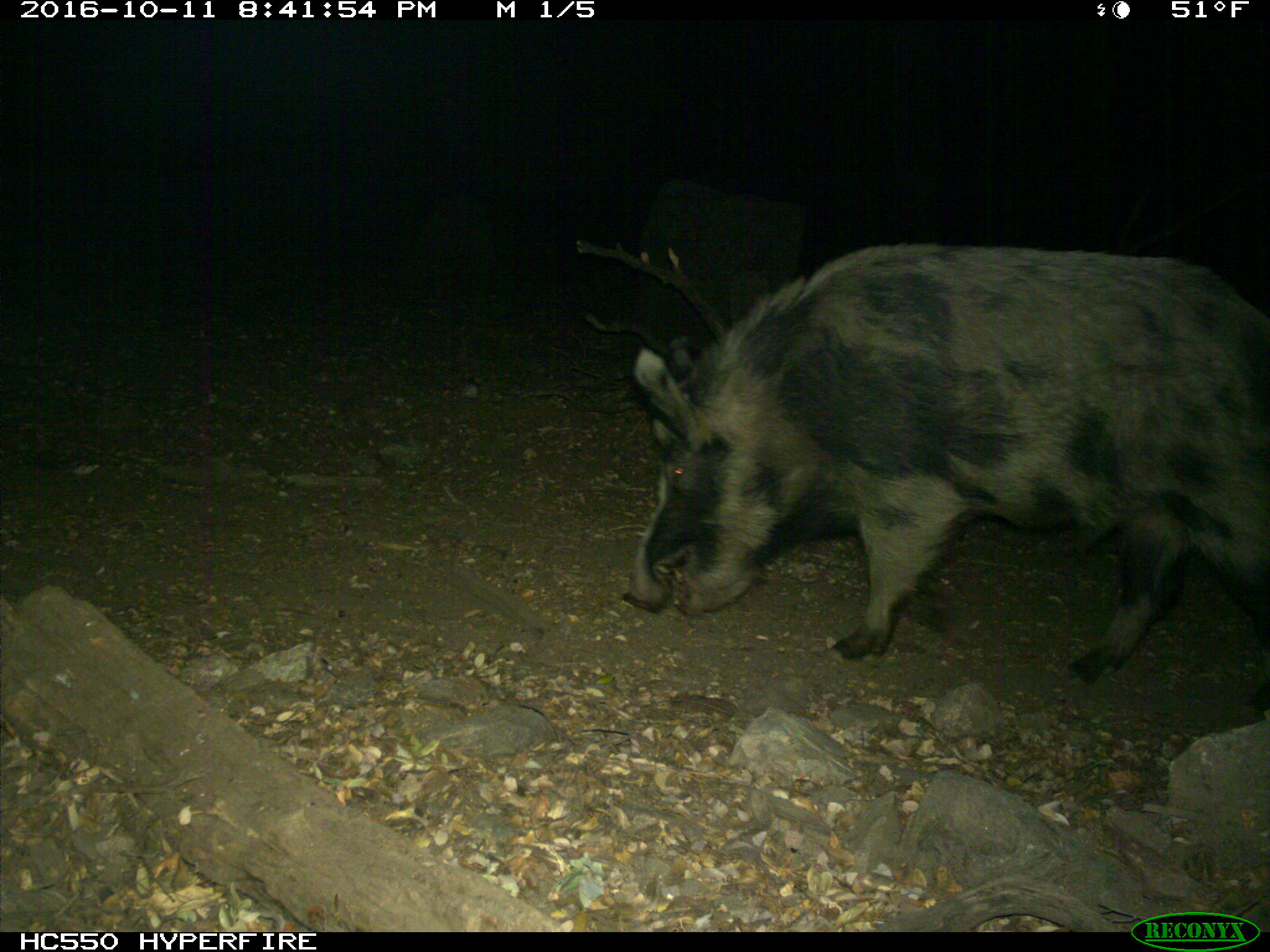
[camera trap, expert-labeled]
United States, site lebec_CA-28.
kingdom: Animalia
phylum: Chordata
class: Mammalia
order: Artiodactyla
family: Suidae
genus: Sus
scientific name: Sus scrofa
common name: wild boar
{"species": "Sus scrofa (wild boar)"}